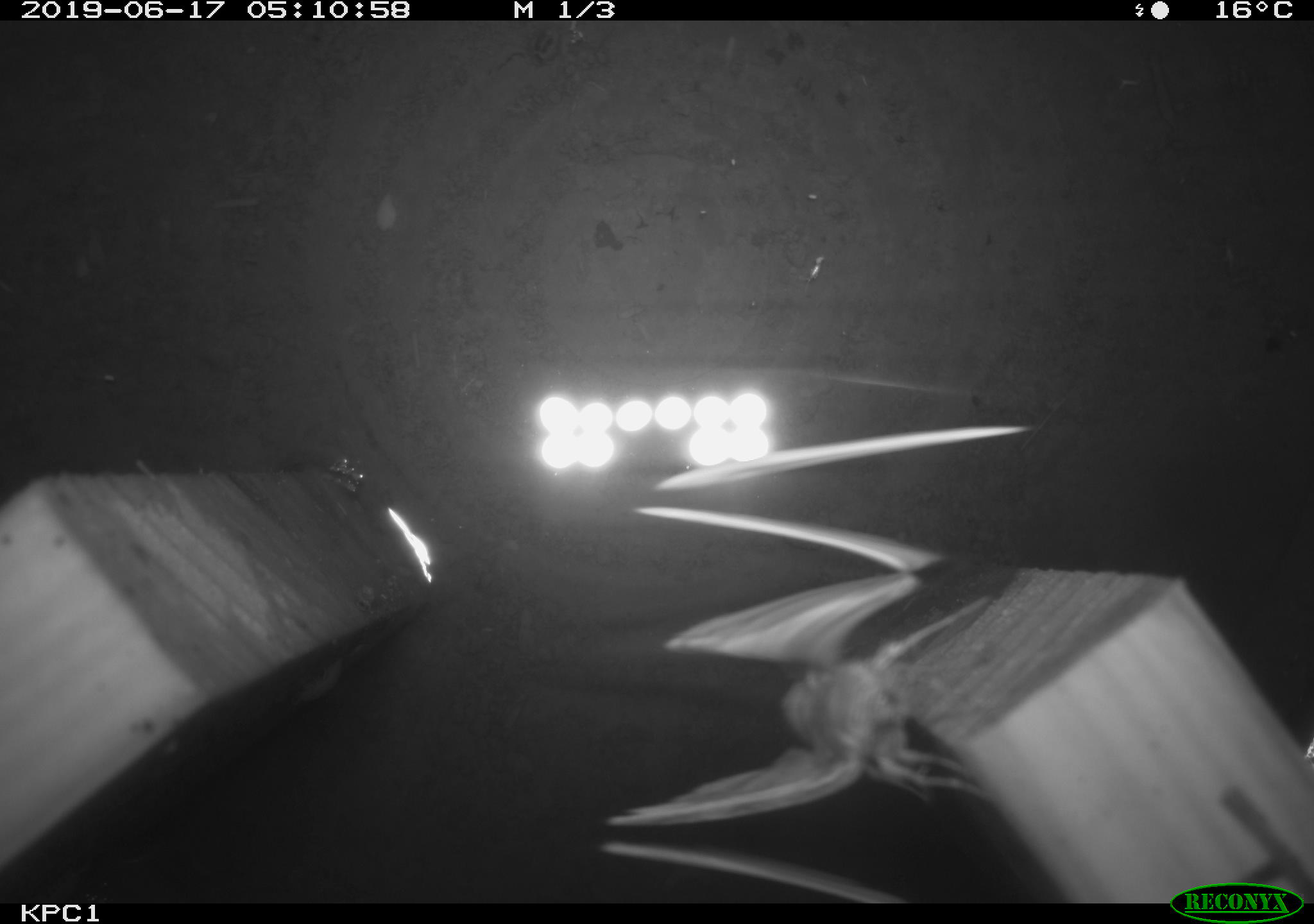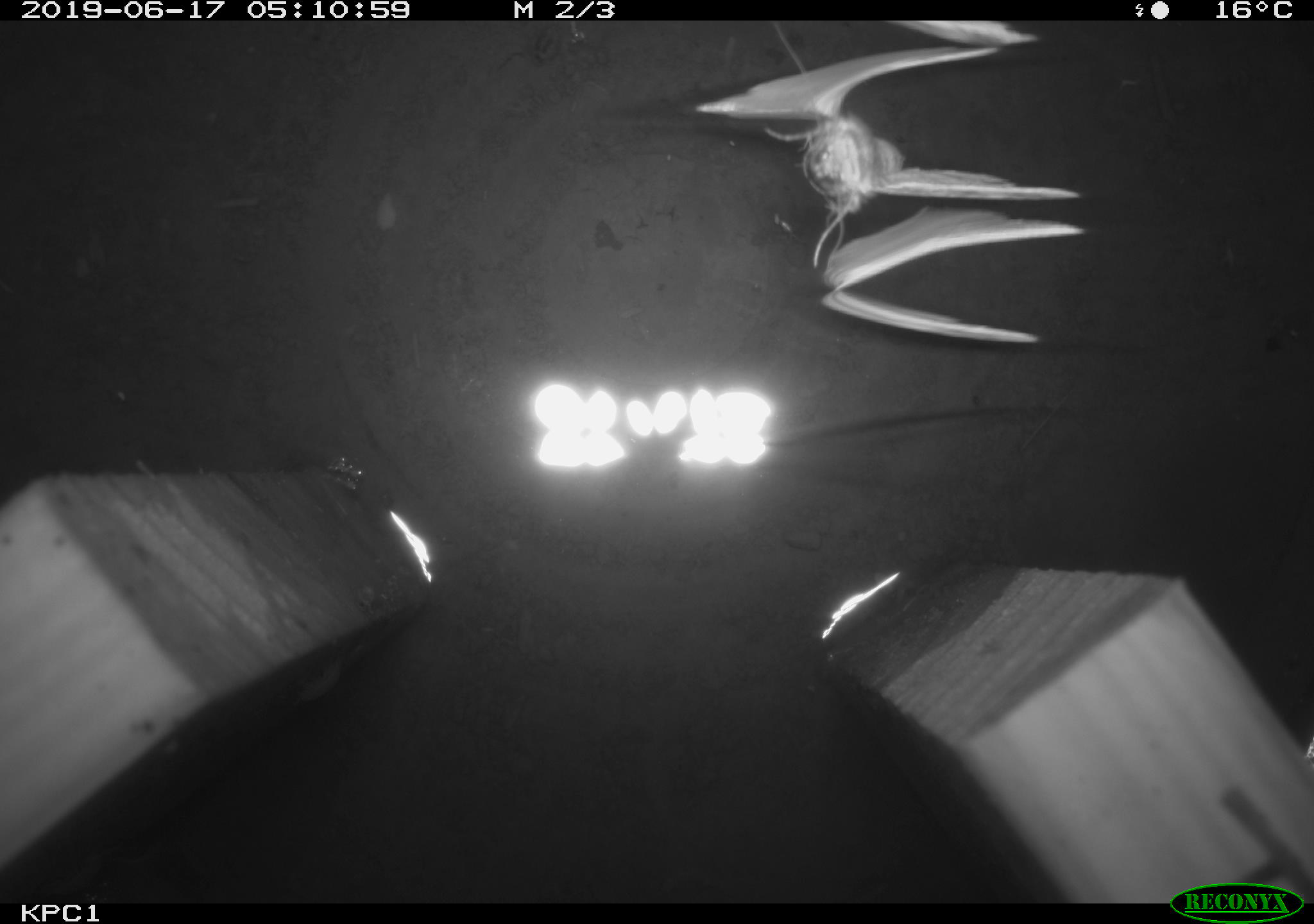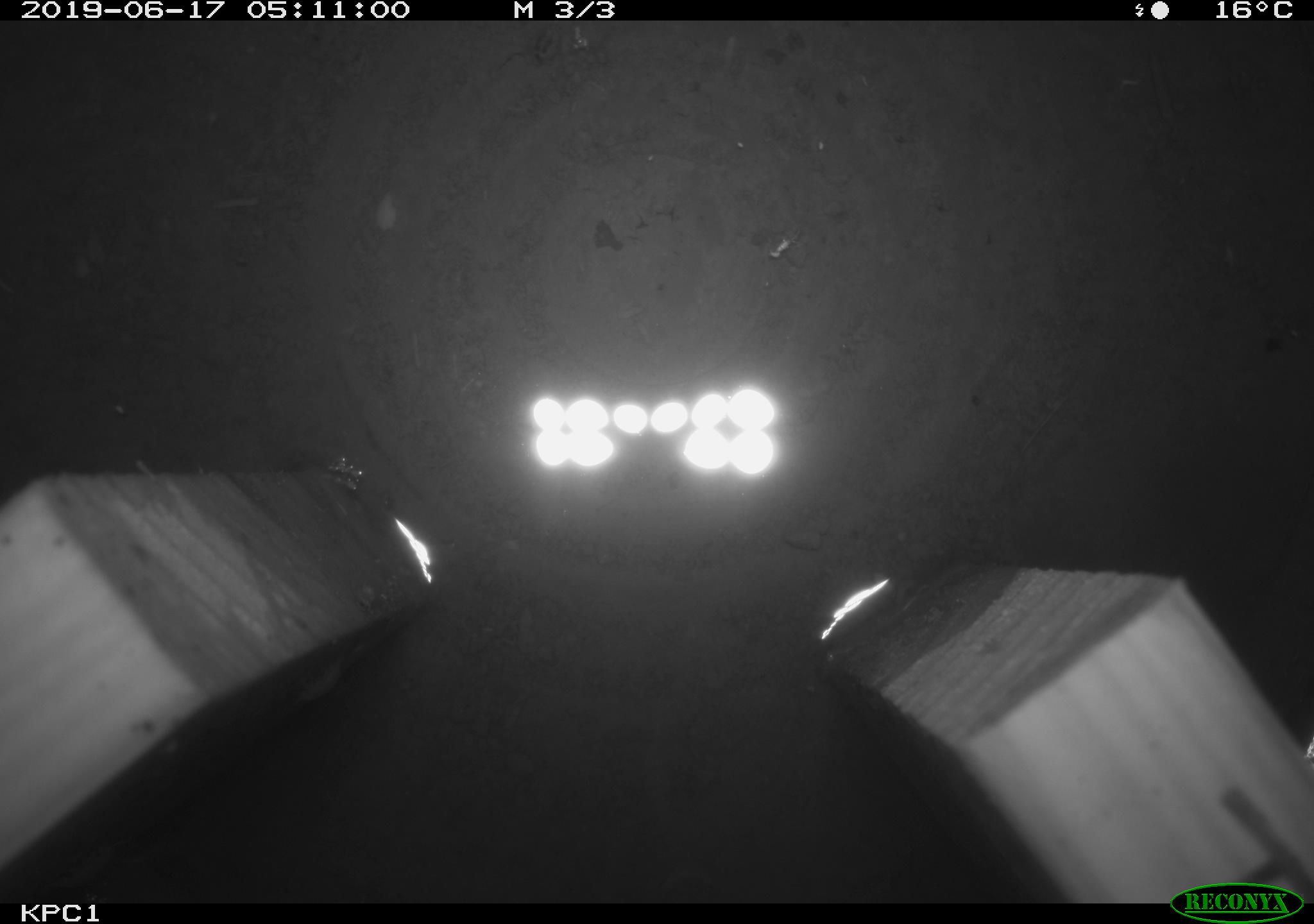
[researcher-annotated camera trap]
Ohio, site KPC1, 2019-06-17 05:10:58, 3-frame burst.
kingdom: Animalia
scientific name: Animalia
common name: animal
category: invertebrate